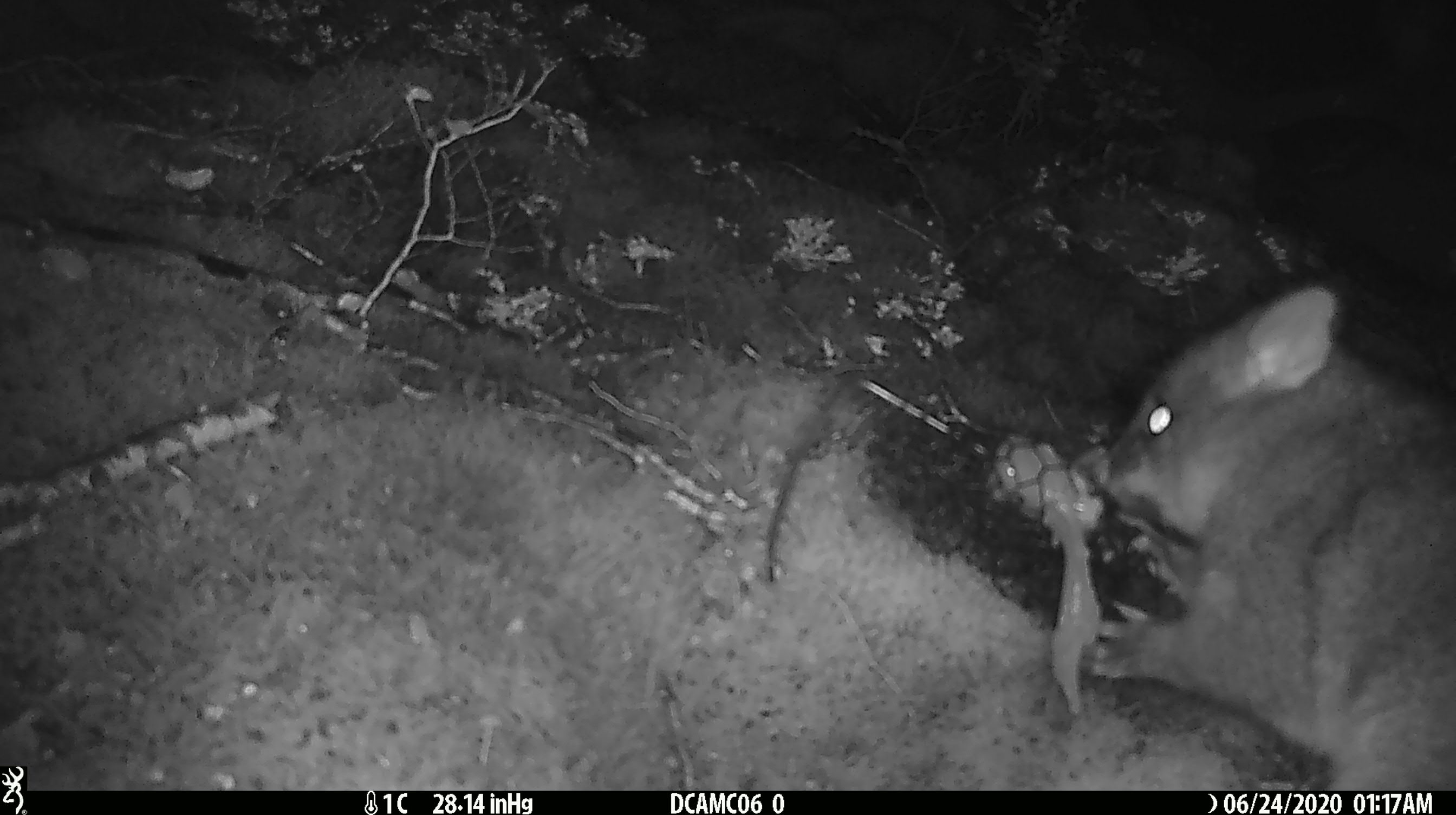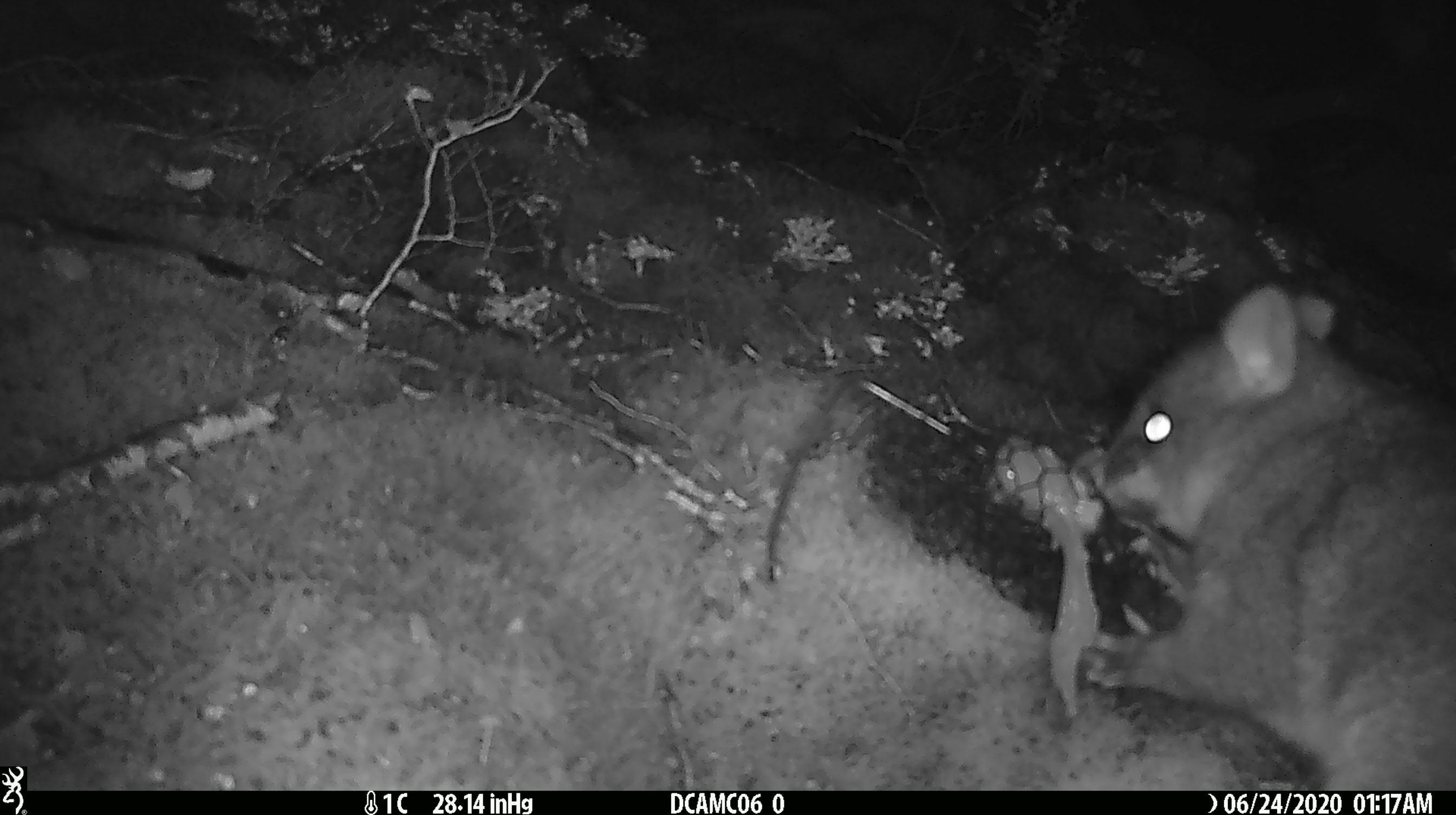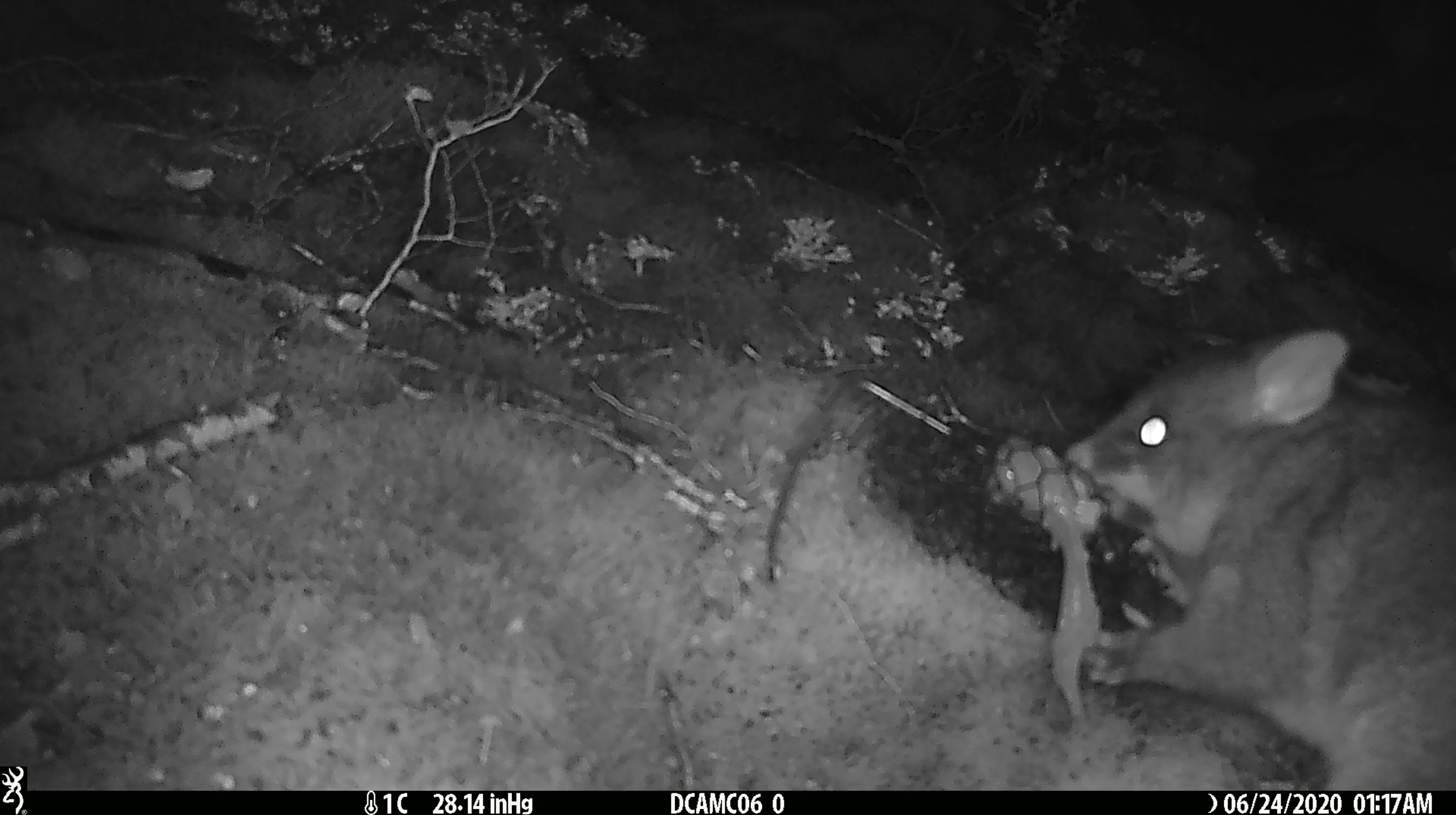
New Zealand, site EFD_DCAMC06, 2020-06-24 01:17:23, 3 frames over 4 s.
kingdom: Animalia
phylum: Chordata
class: Mammalia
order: Diprotodontia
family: Phalangeridae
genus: Trichosurus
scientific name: Trichosurus vulpecula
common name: common brushtail possum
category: possum